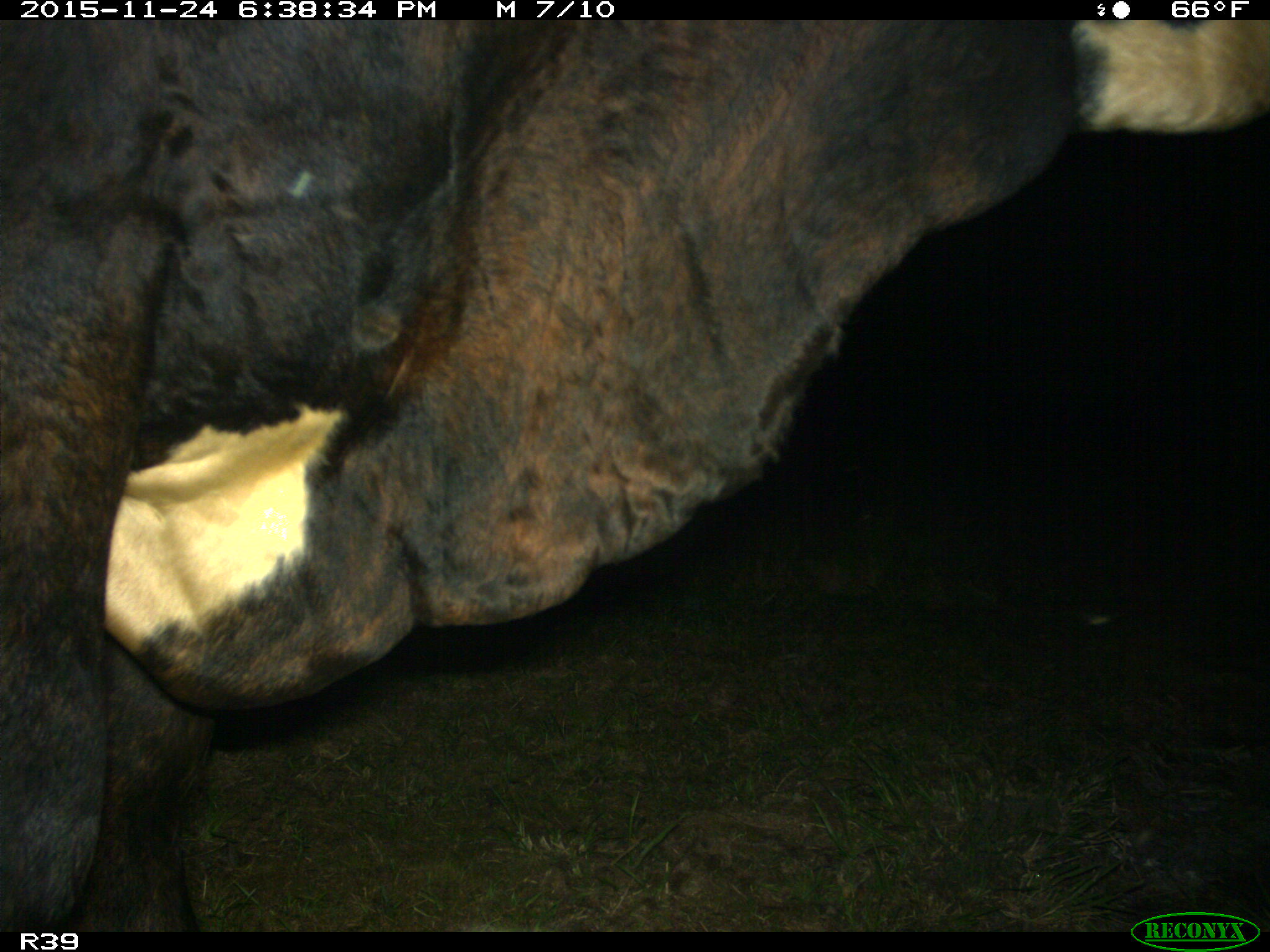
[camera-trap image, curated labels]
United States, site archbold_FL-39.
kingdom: Animalia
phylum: Chordata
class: Mammalia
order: Artiodactyla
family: Bovidae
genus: Bos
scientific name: Bos taurus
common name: domestic cow